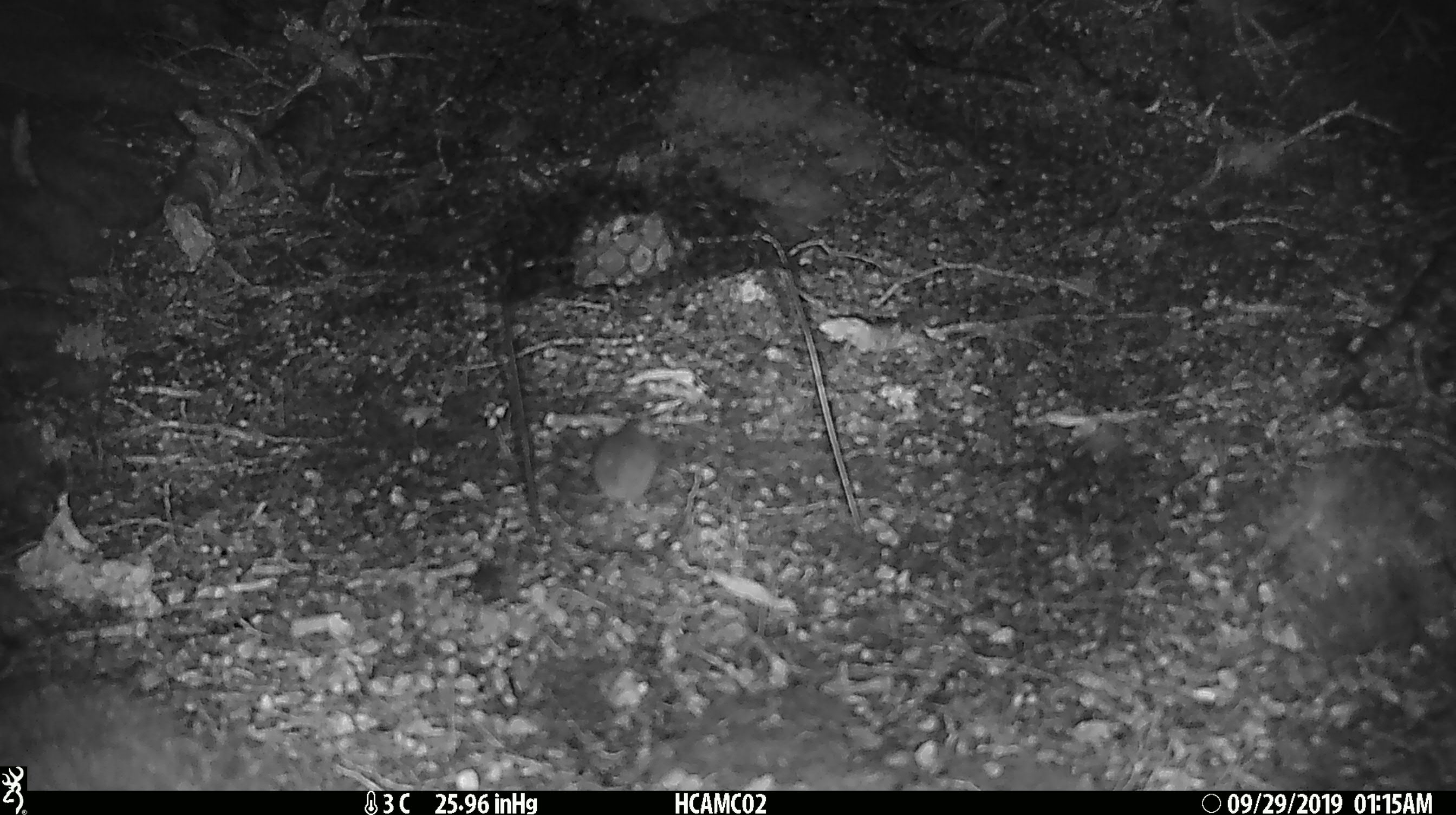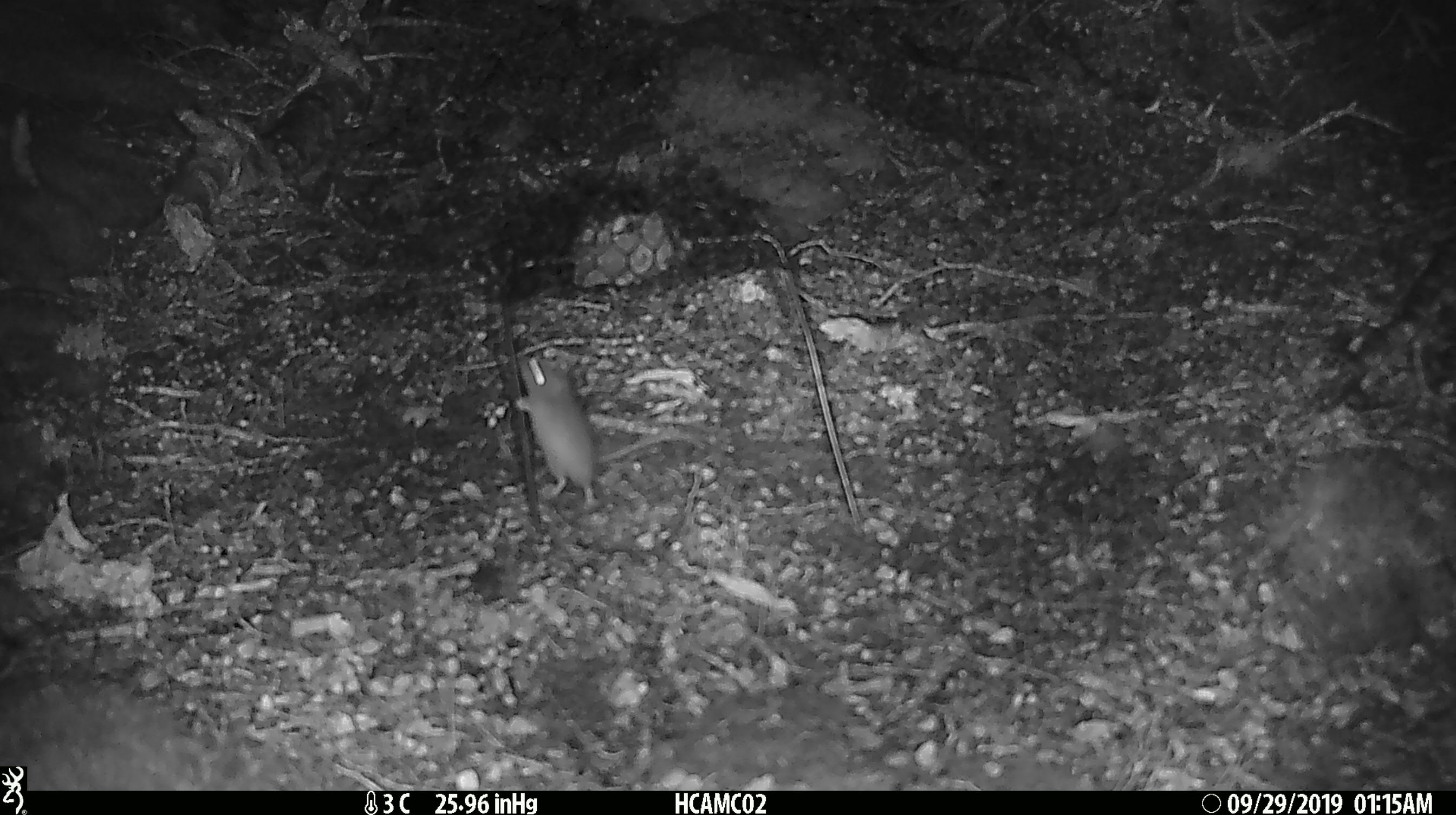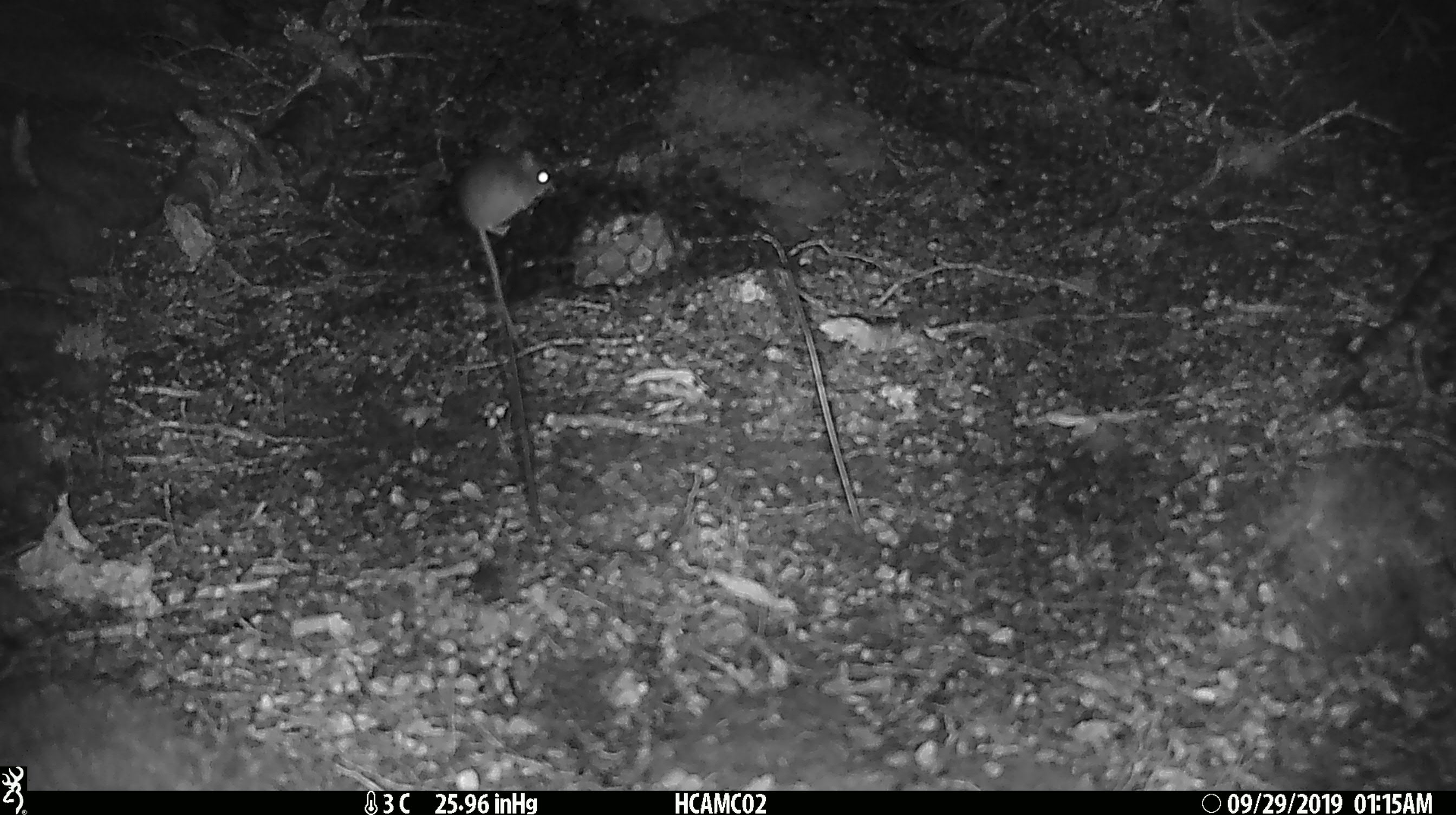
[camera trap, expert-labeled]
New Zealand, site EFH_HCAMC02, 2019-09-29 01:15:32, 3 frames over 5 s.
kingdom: Animalia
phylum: Chordata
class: Mammalia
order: Rodentia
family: Muridae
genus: Mus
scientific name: Mus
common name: mouse